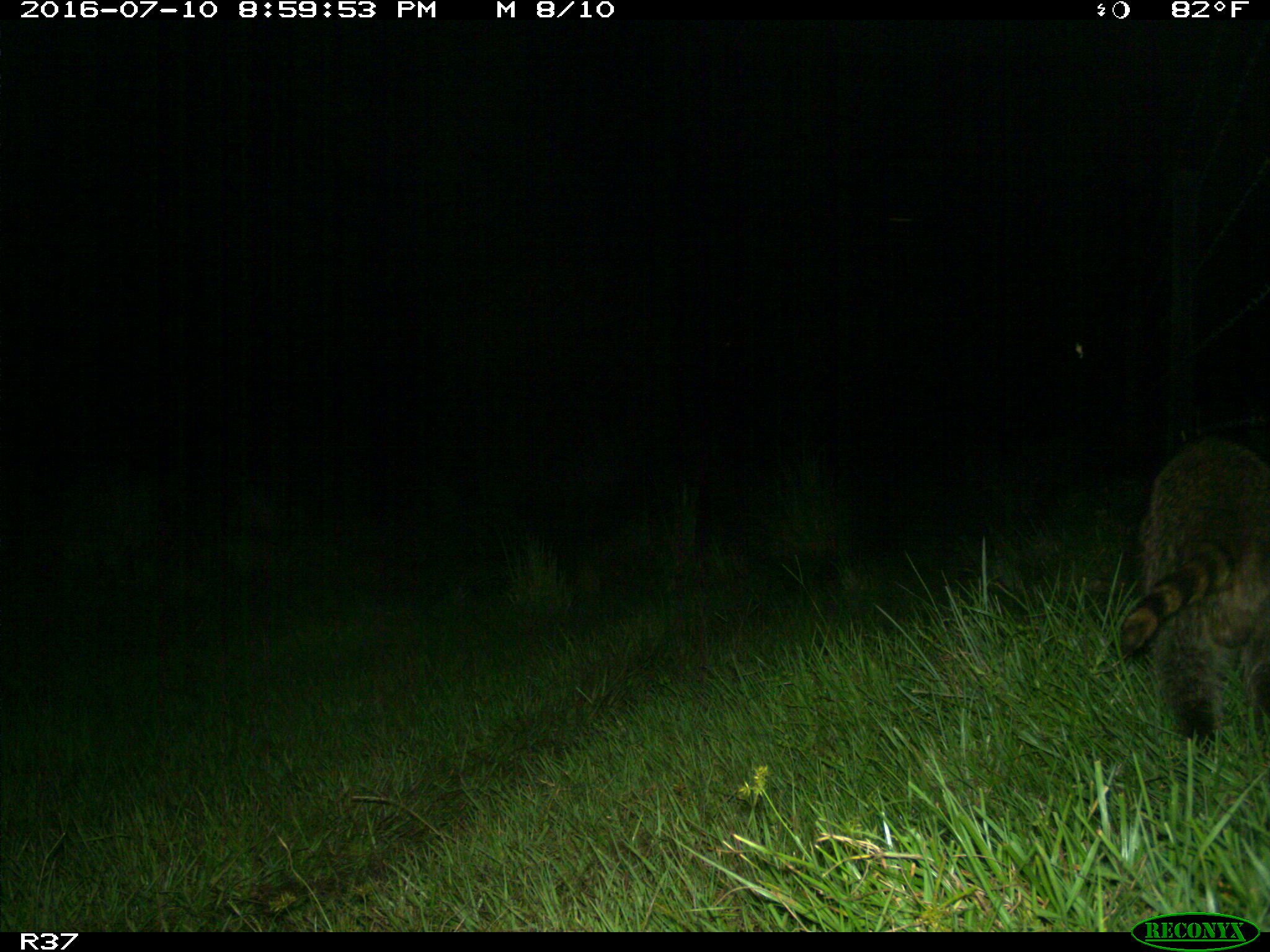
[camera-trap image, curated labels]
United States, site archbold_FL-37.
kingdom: Animalia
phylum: Chordata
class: Mammalia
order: Carnivora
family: Procyonidae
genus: Procyon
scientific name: Procyon lotor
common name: common raccoon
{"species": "Procyon lotor (common raccoon)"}